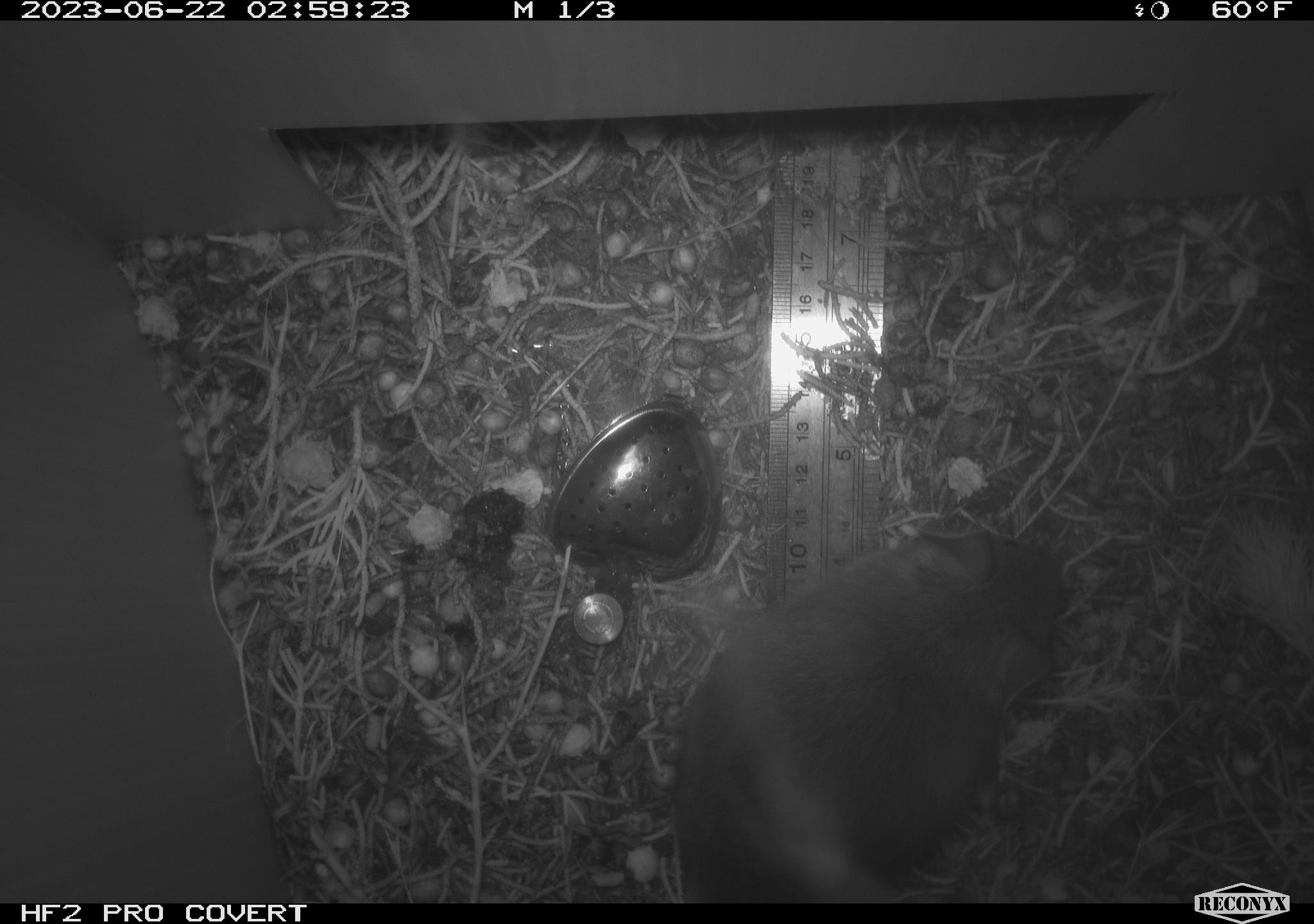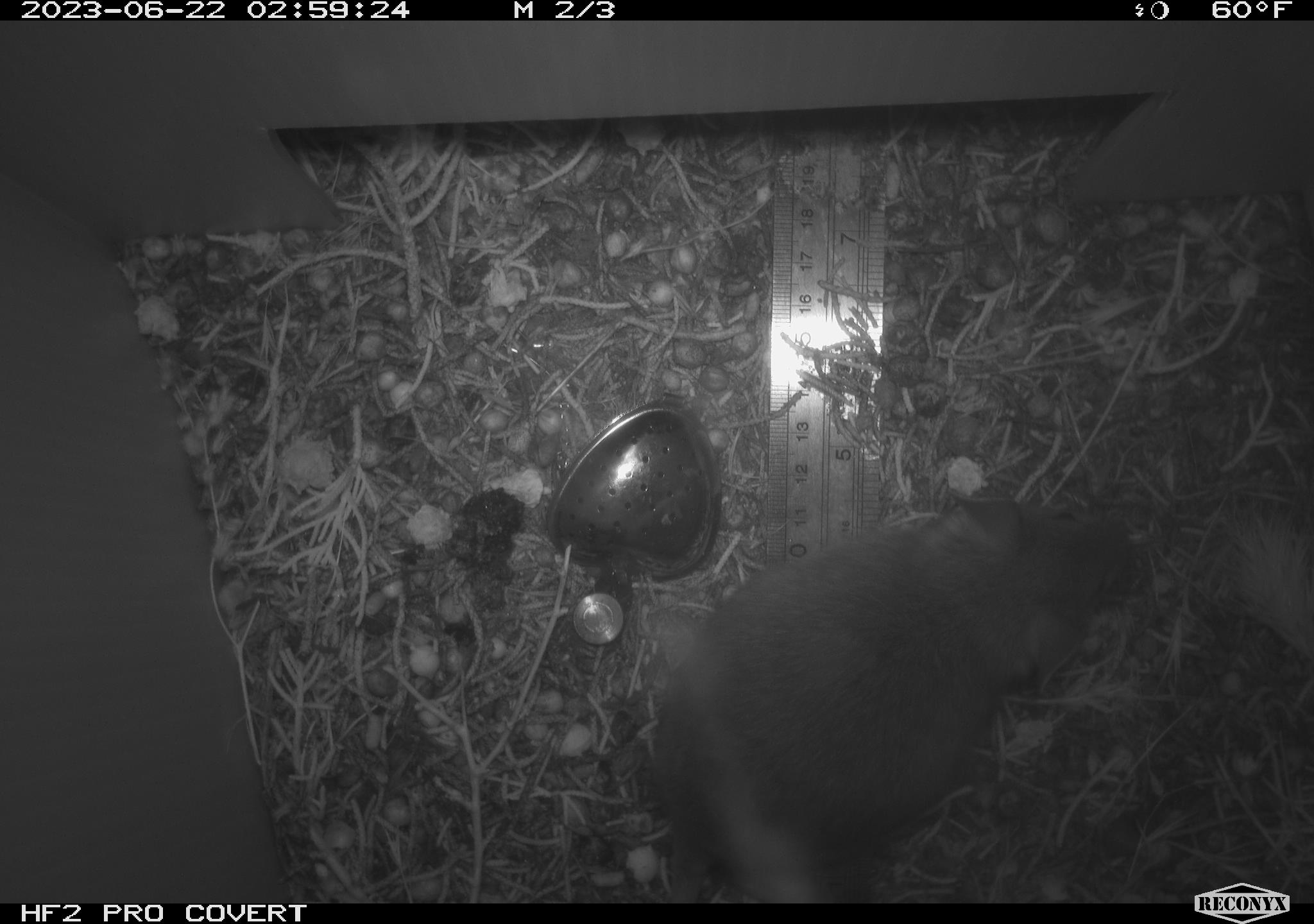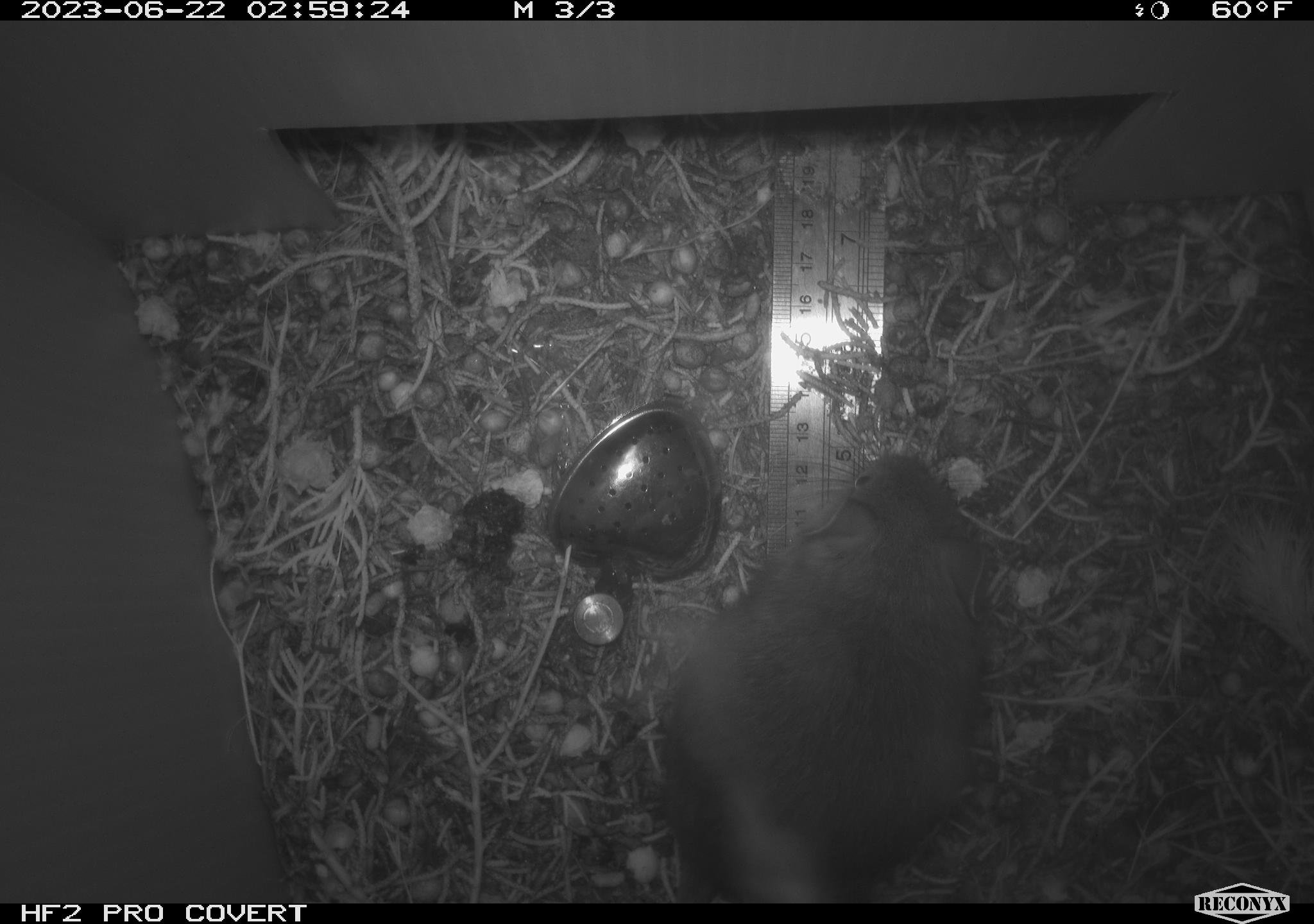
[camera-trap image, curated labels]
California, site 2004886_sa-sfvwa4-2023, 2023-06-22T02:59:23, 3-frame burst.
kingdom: Animalia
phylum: Chordata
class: Mammalia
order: Rodentia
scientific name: Rodentia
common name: rodent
Rodent (Rodentia).